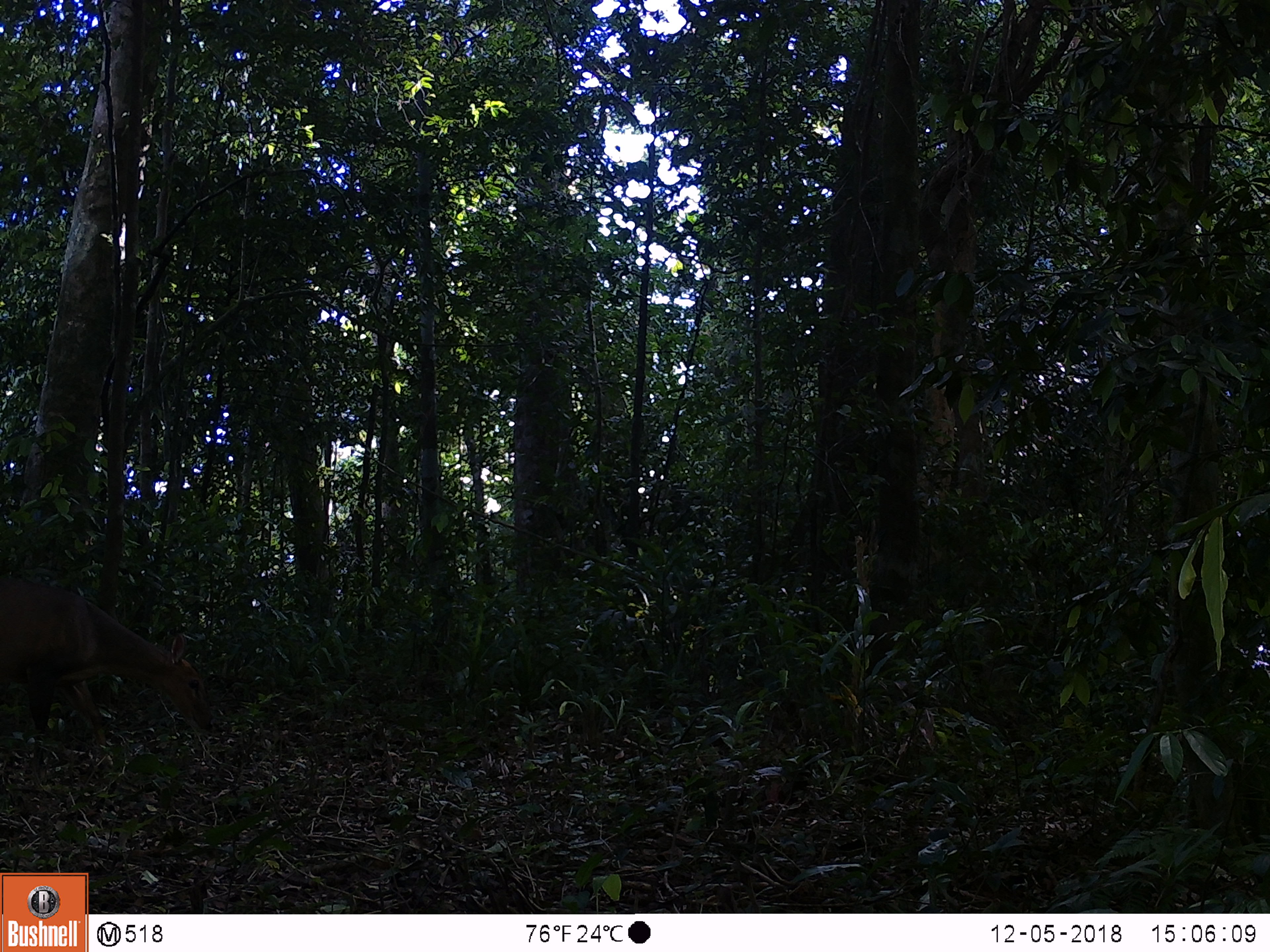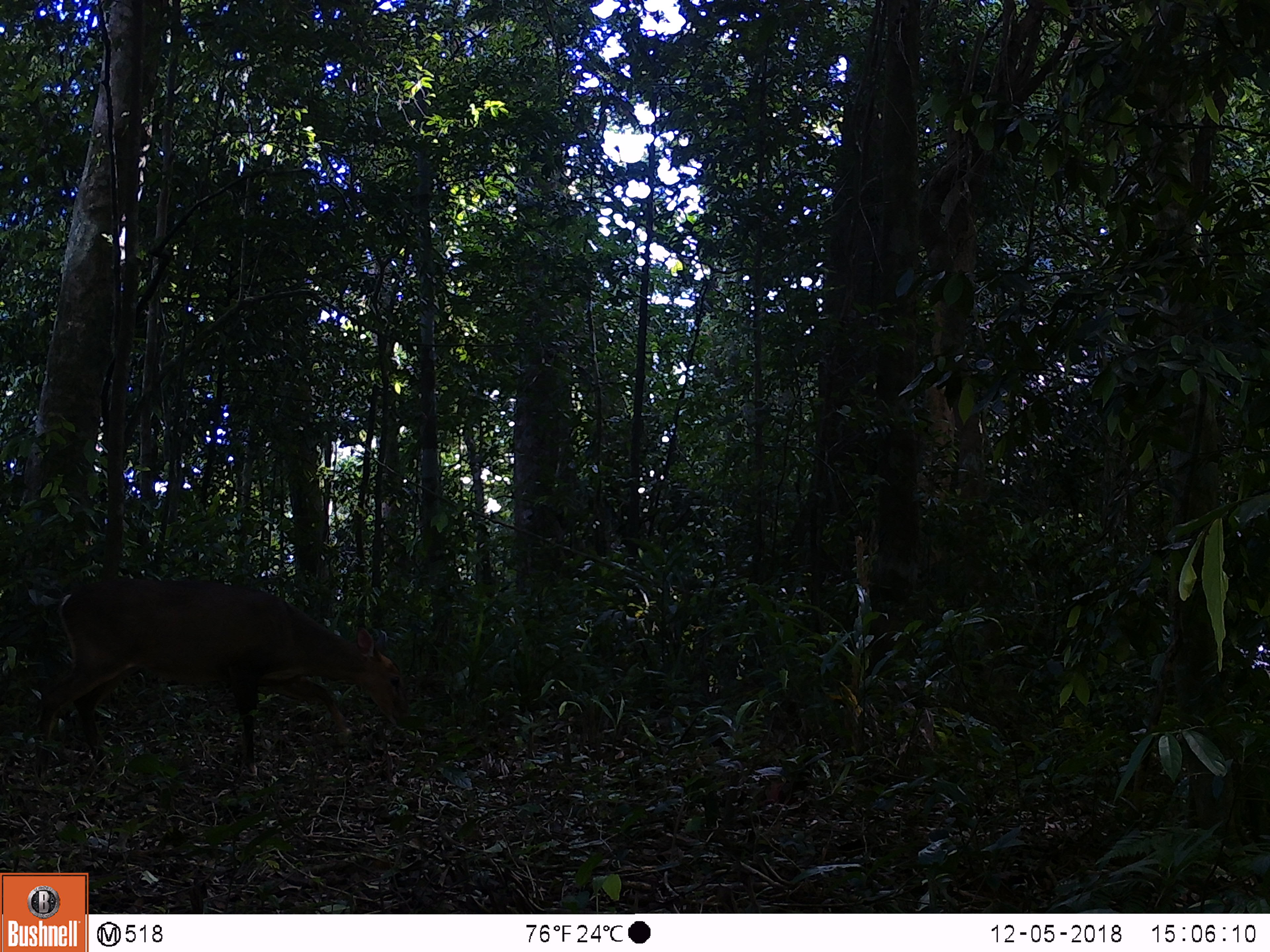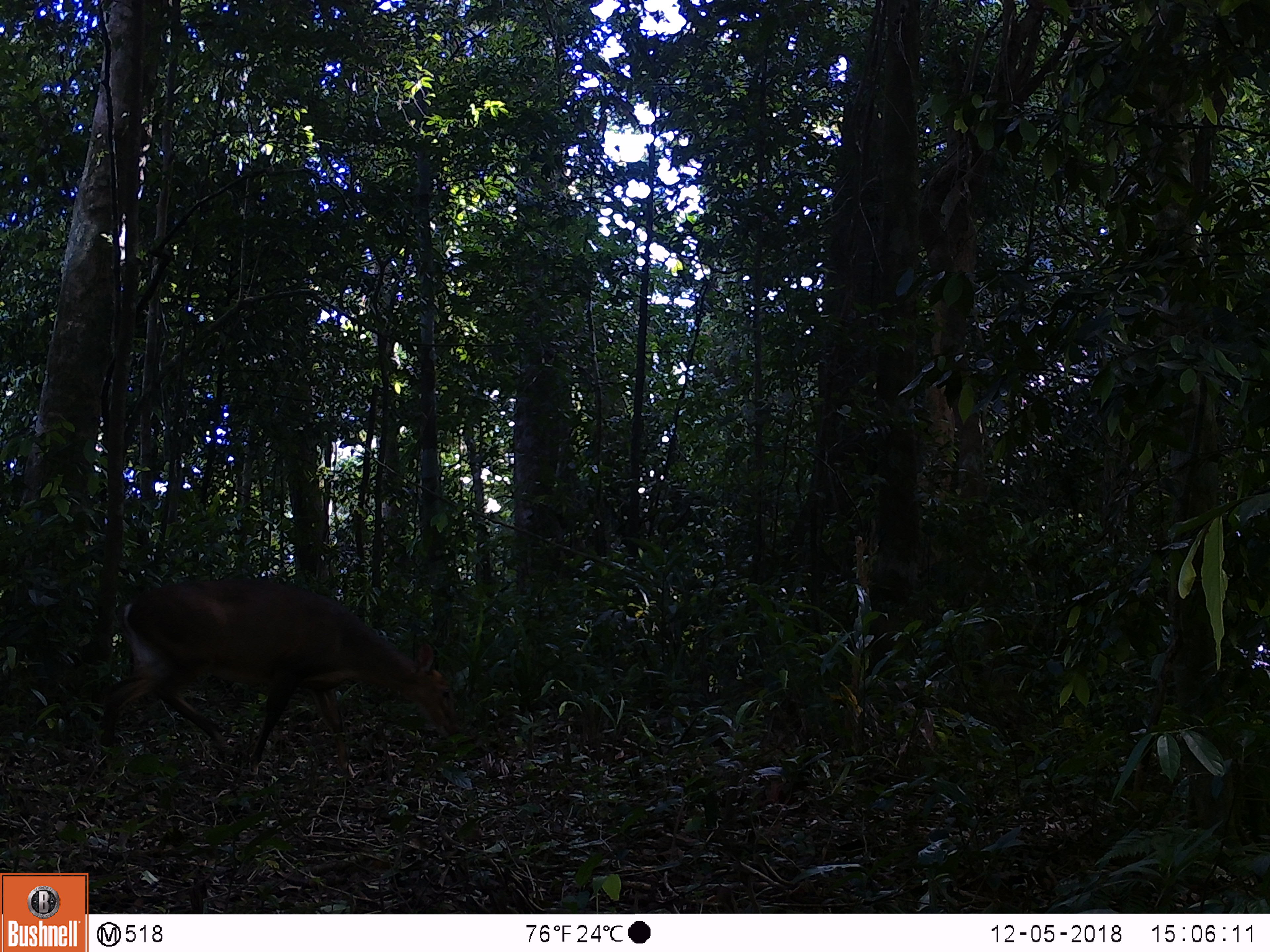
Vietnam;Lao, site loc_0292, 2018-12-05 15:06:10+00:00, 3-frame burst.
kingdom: Animalia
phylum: Chordata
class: Mammalia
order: Artiodactyla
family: Cervidae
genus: Muntiacus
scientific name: Muntiacus vuquangensis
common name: large-antlered muntjac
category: large antlered muntjac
Large antlered muntjac (large-antlered muntjac) (Muntiacus vuquangensis). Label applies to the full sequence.